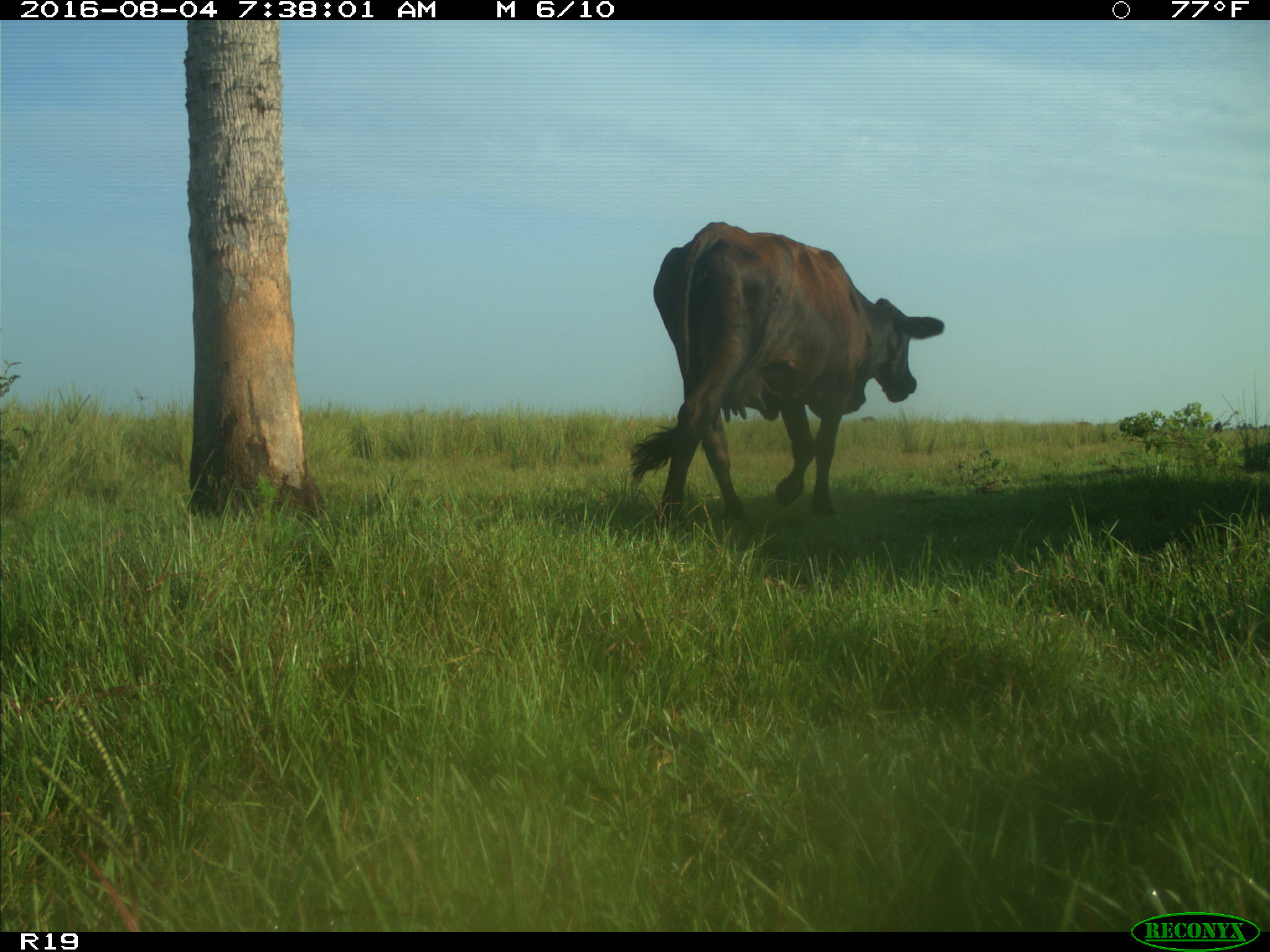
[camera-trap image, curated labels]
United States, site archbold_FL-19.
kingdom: Animalia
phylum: Chordata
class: Mammalia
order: Artiodactyla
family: Bovidae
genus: Bos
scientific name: Bos taurus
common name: domestic cow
Bos taurus (domestic cow).